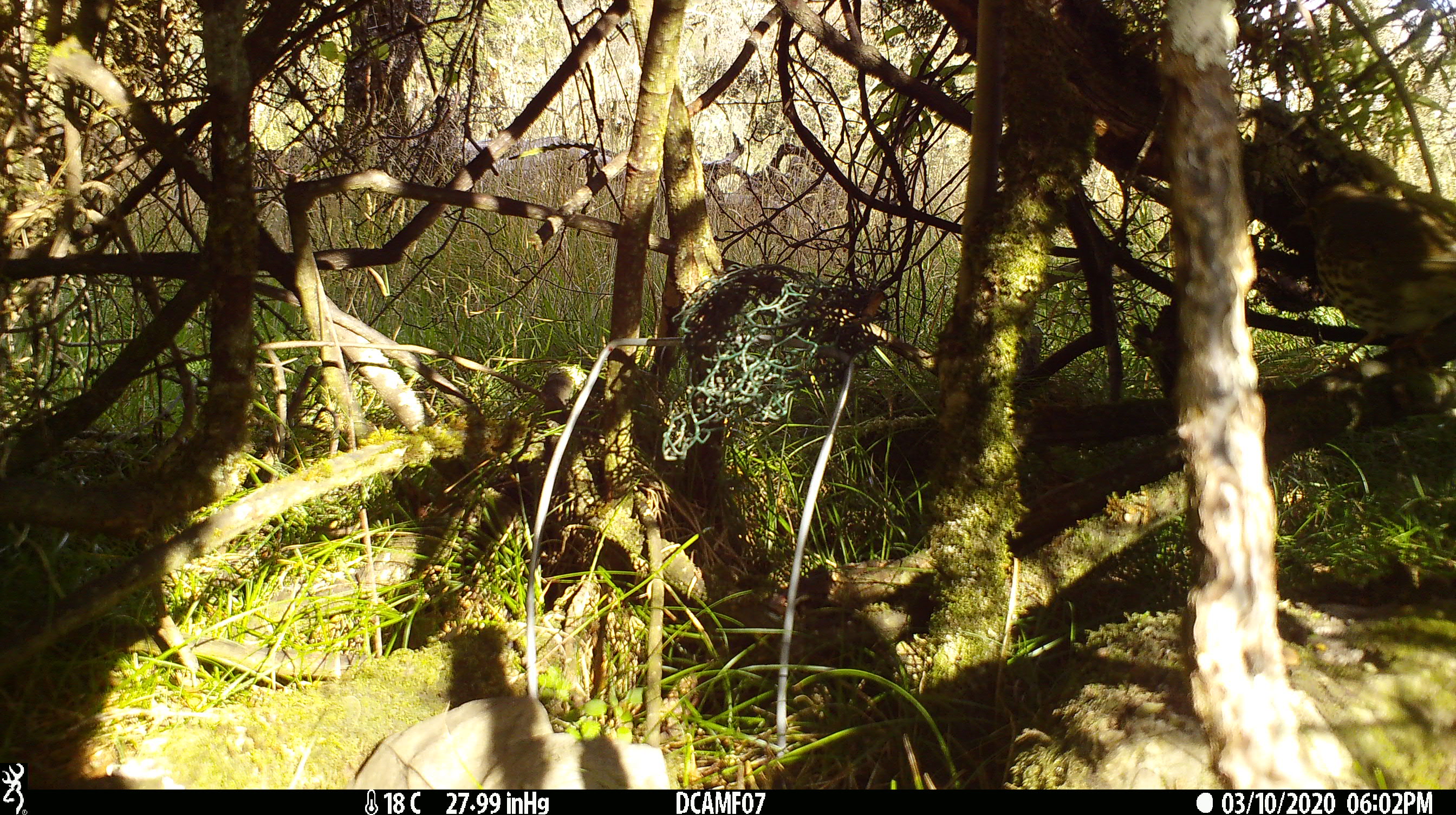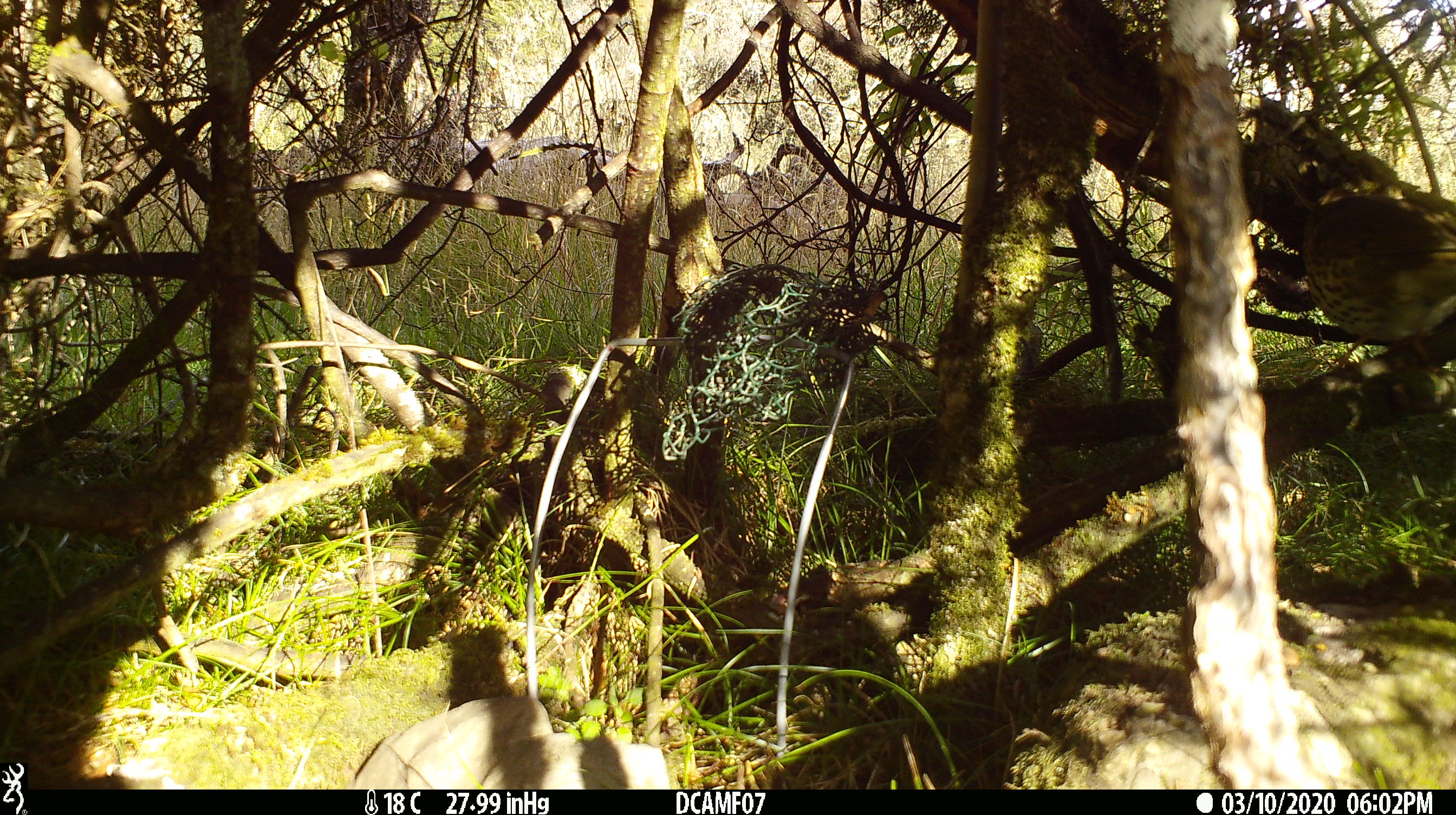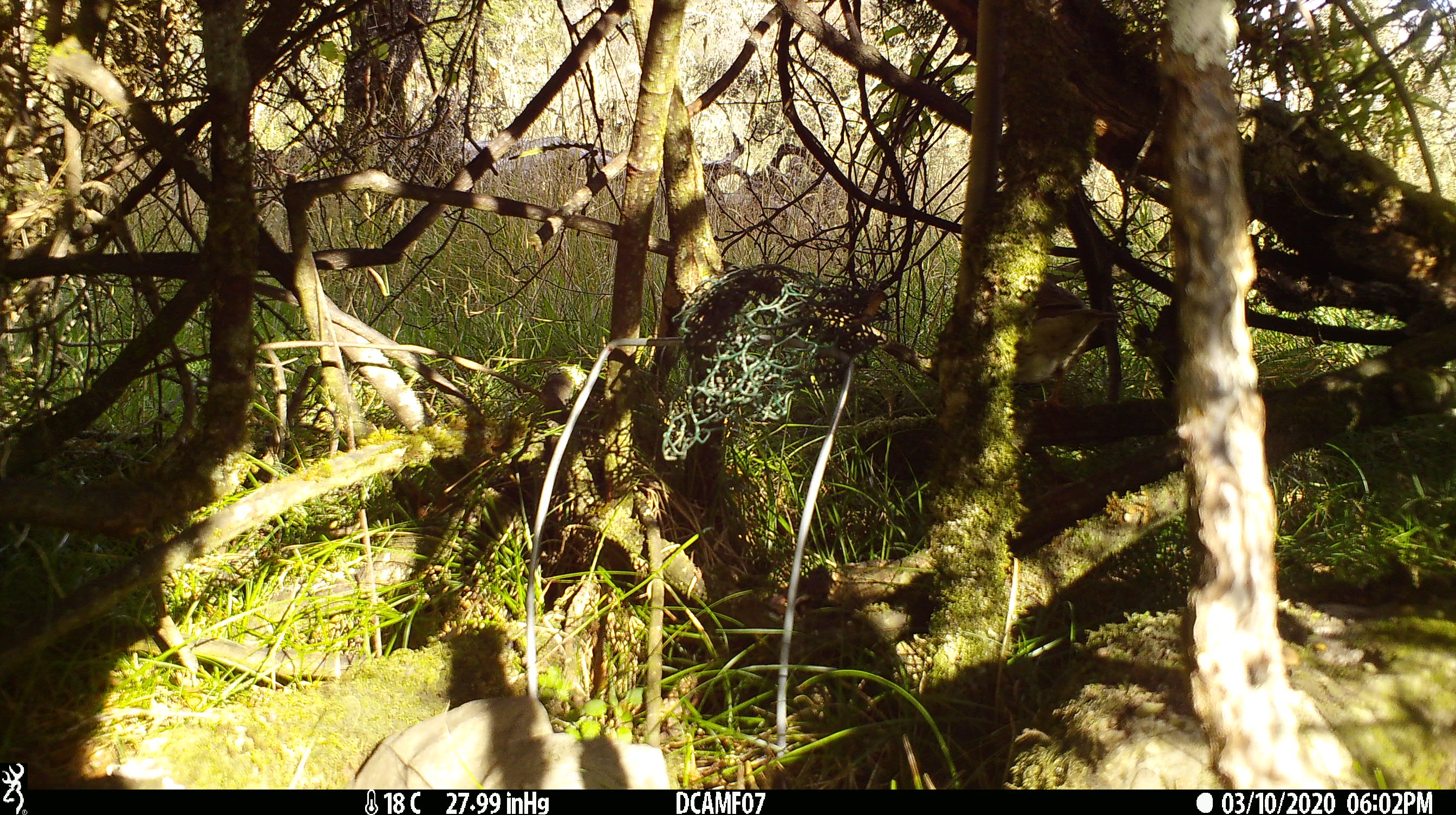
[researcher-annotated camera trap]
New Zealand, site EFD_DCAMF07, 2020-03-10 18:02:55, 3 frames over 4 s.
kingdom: Animalia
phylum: Chordata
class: Aves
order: Passeriformes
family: Turdidae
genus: Turdus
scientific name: Turdus philomelos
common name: song thrush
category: thrush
Thrush (song thrush) (Turdus philomelos).